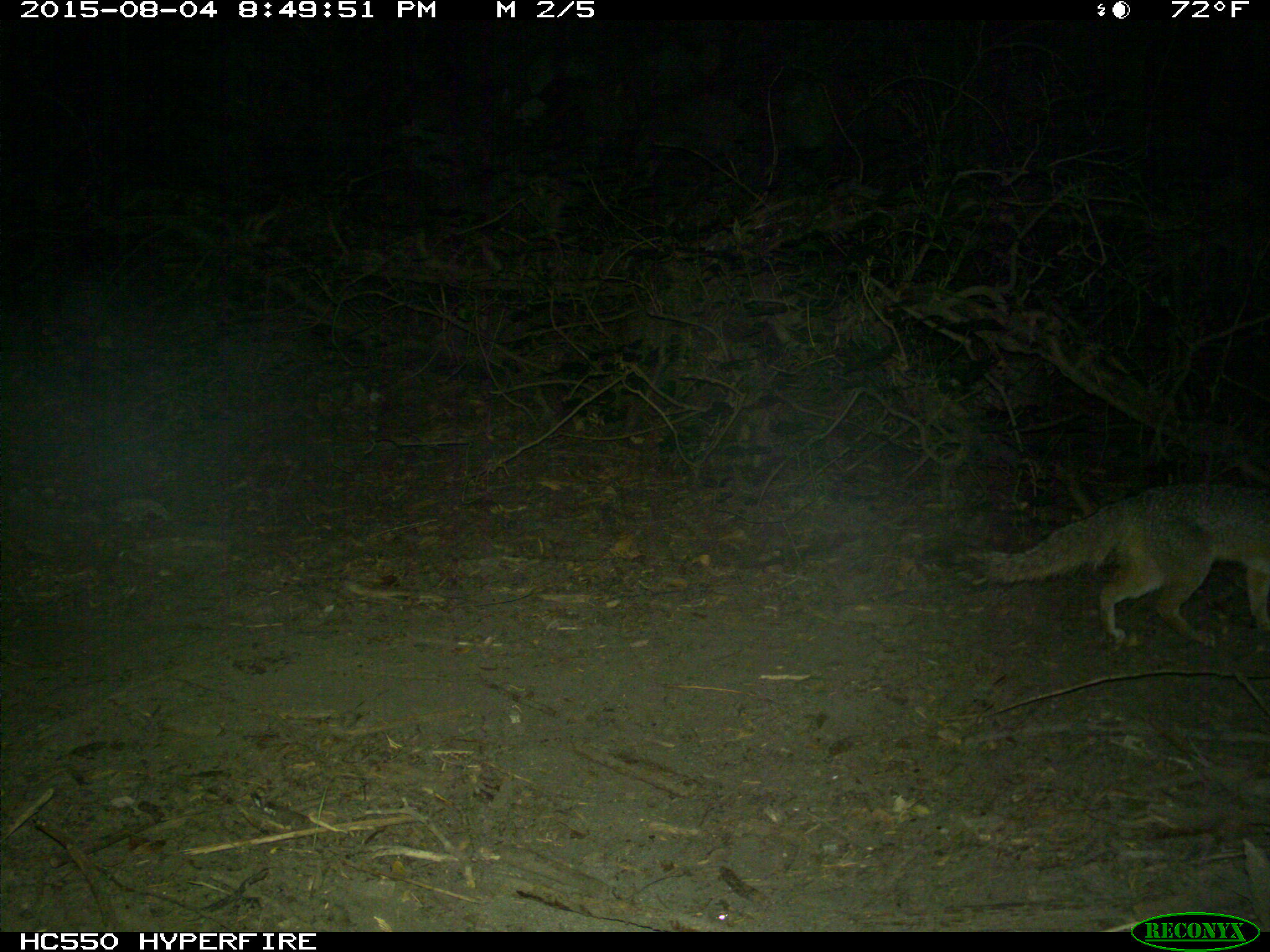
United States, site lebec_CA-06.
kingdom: Animalia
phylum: Chordata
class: Mammalia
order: Carnivora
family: Canidae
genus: Urocyon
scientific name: Urocyon cinereoargenteus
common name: gray fox